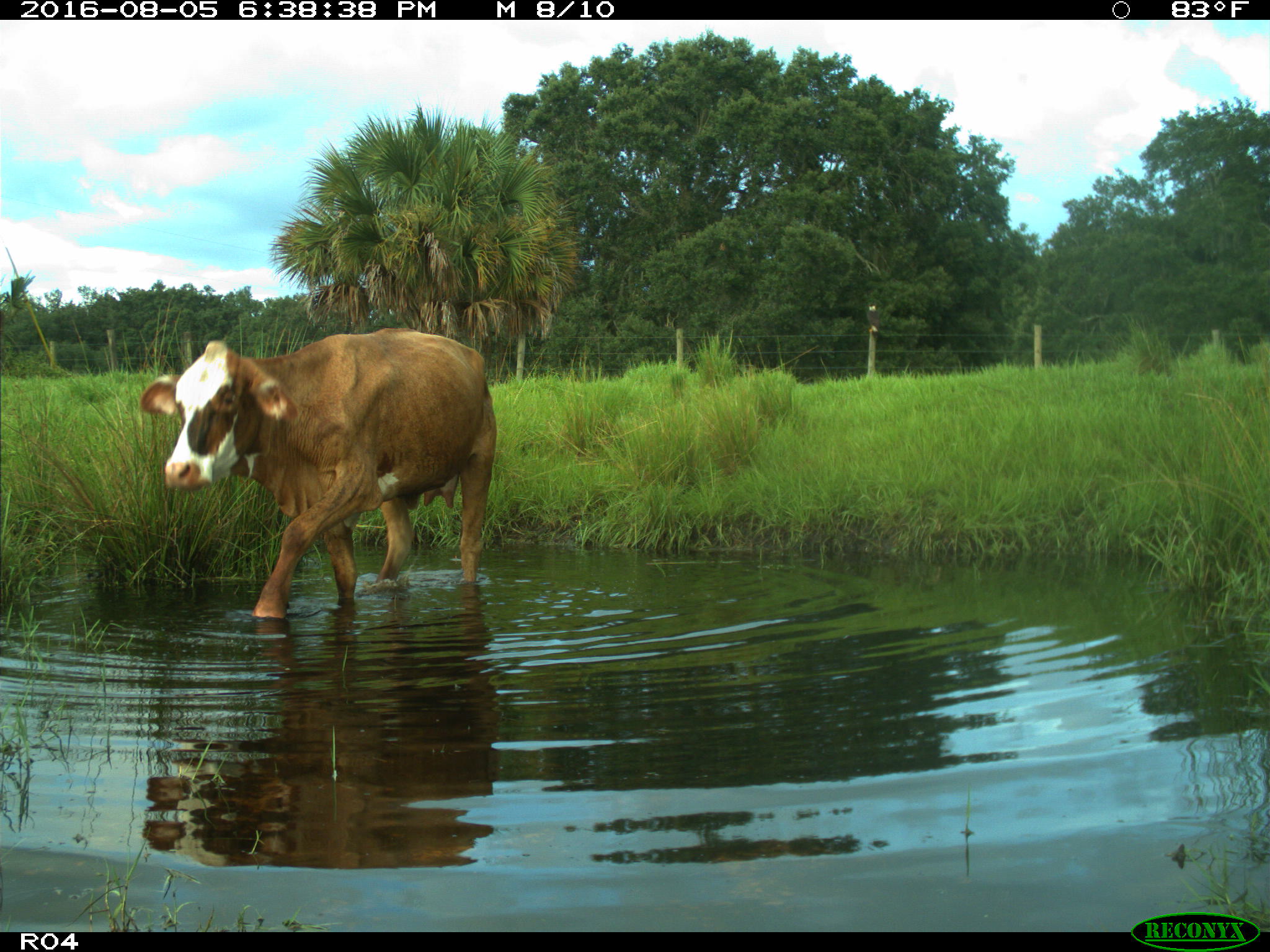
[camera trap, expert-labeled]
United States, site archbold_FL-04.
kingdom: Animalia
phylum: Chordata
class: Mammalia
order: Artiodactyla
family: Bovidae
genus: Bos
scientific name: Bos taurus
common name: domestic cow